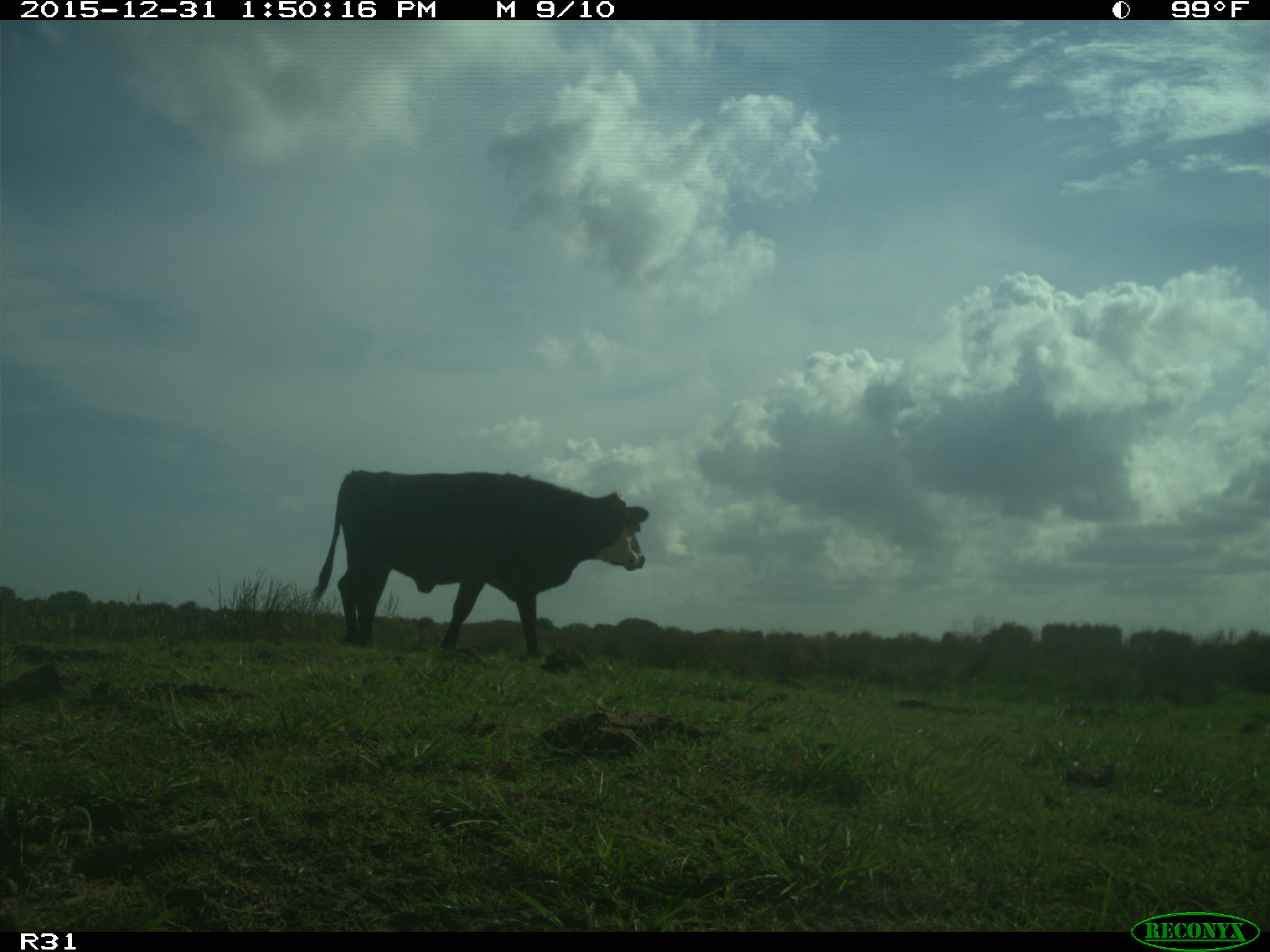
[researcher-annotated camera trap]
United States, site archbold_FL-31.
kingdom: Animalia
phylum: Chordata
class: Mammalia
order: Artiodactyla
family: Bovidae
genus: Bos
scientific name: Bos taurus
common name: domestic cow